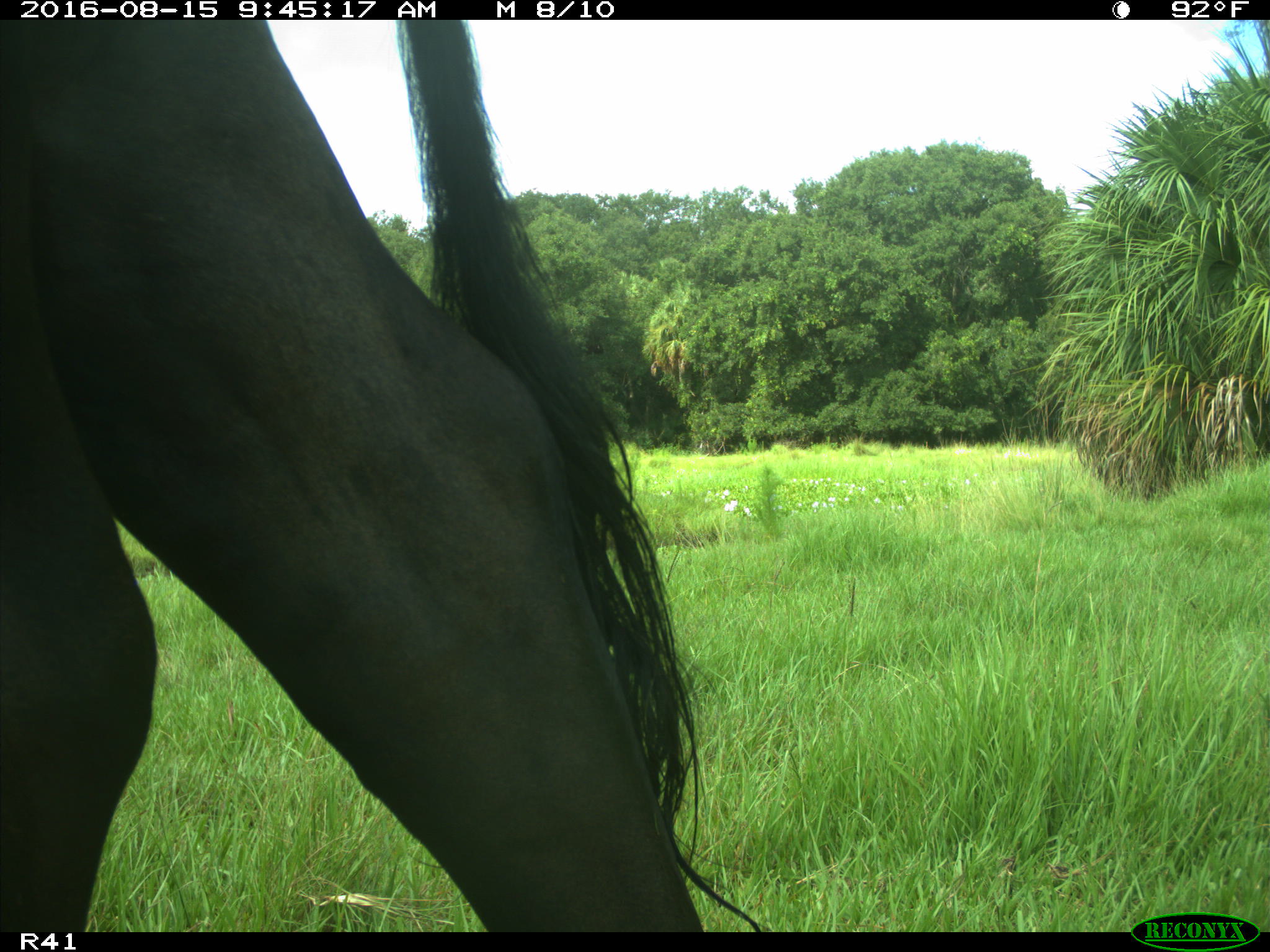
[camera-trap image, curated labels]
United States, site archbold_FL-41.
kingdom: Animalia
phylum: Chordata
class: Mammalia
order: Artiodactyla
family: Bovidae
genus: Bos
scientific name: Bos taurus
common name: domestic cow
Bos taurus (domestic cow).